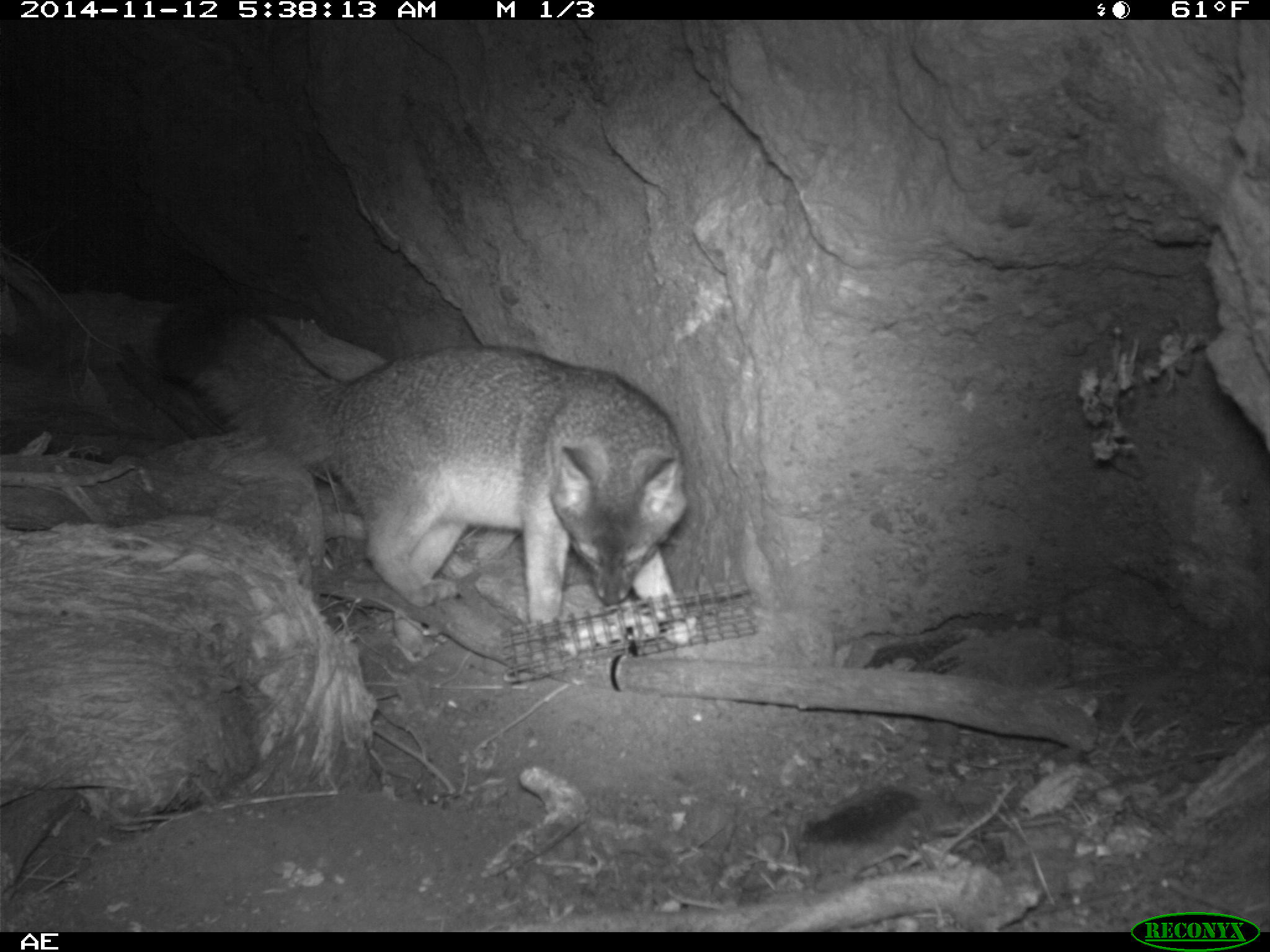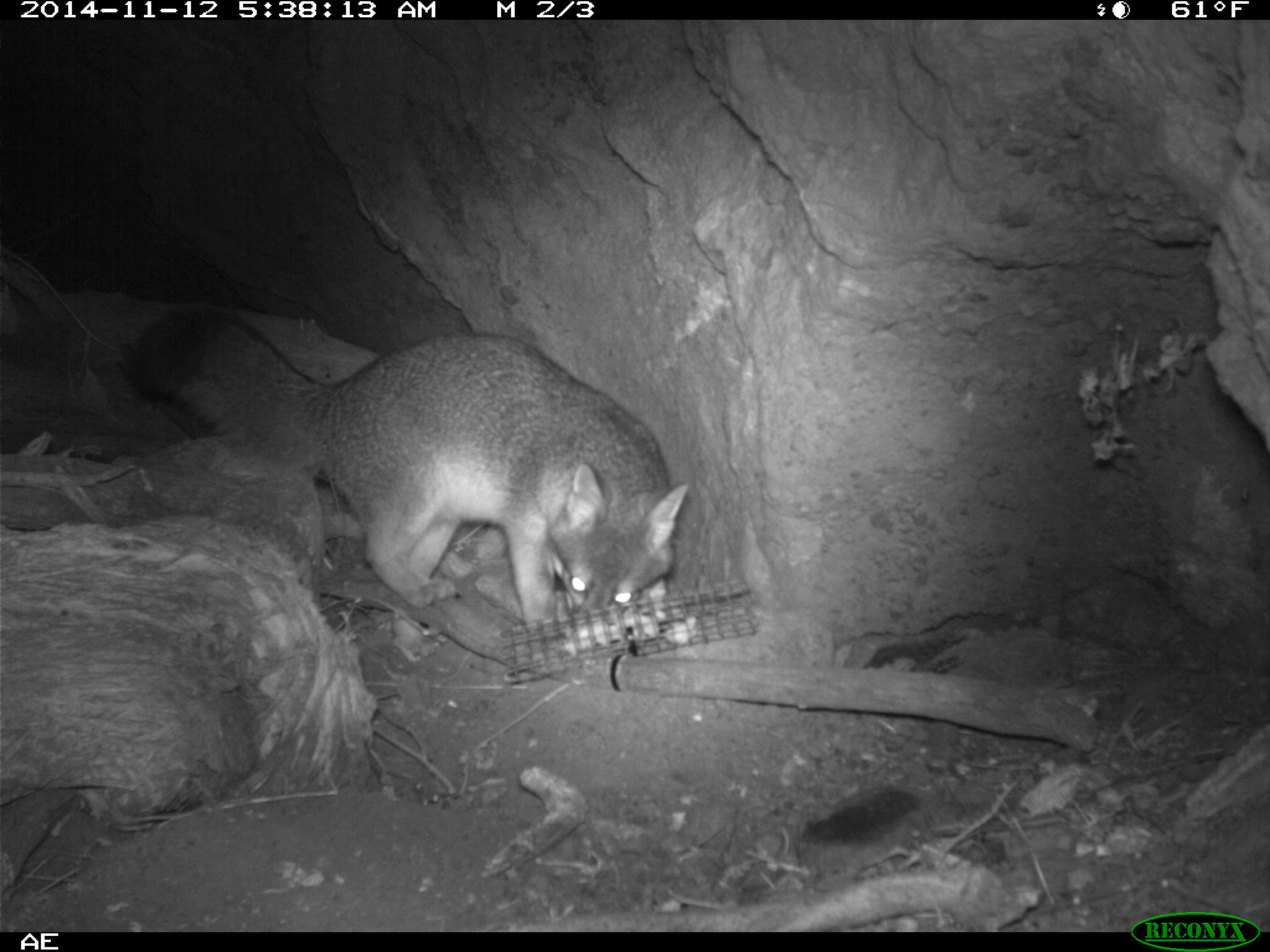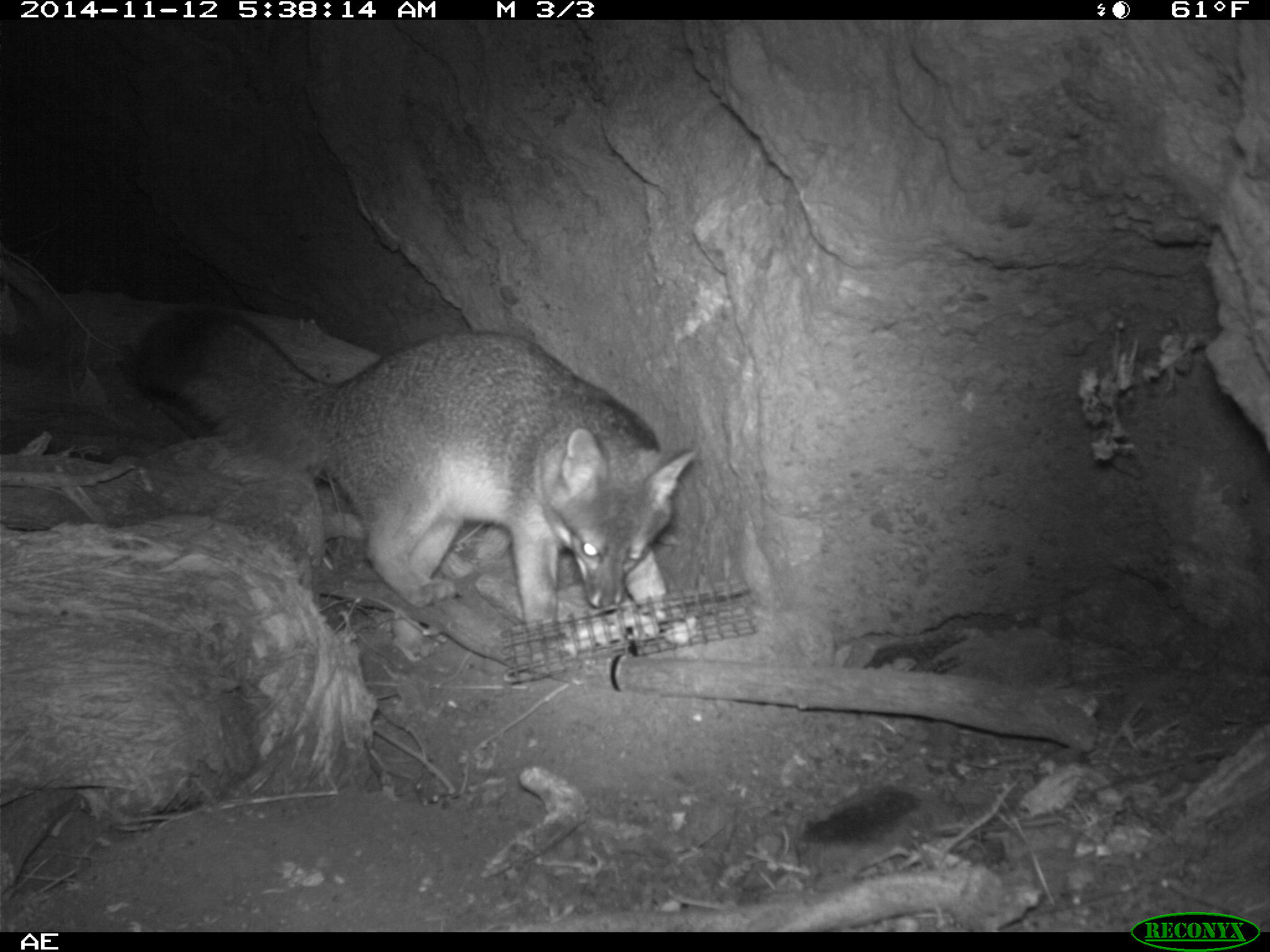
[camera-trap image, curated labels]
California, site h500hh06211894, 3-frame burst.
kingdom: Animalia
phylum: Chordata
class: Mammalia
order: Carnivora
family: Canidae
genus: Urocyon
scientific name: Urocyon littoralis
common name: island fox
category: fox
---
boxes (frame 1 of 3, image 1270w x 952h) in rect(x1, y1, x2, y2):
fox: rect(154, 295, 700, 661)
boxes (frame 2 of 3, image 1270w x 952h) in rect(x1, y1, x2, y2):
fox: rect(127, 305, 690, 638)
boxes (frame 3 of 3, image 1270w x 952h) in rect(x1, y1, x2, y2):
fox: rect(127, 306, 698, 632)